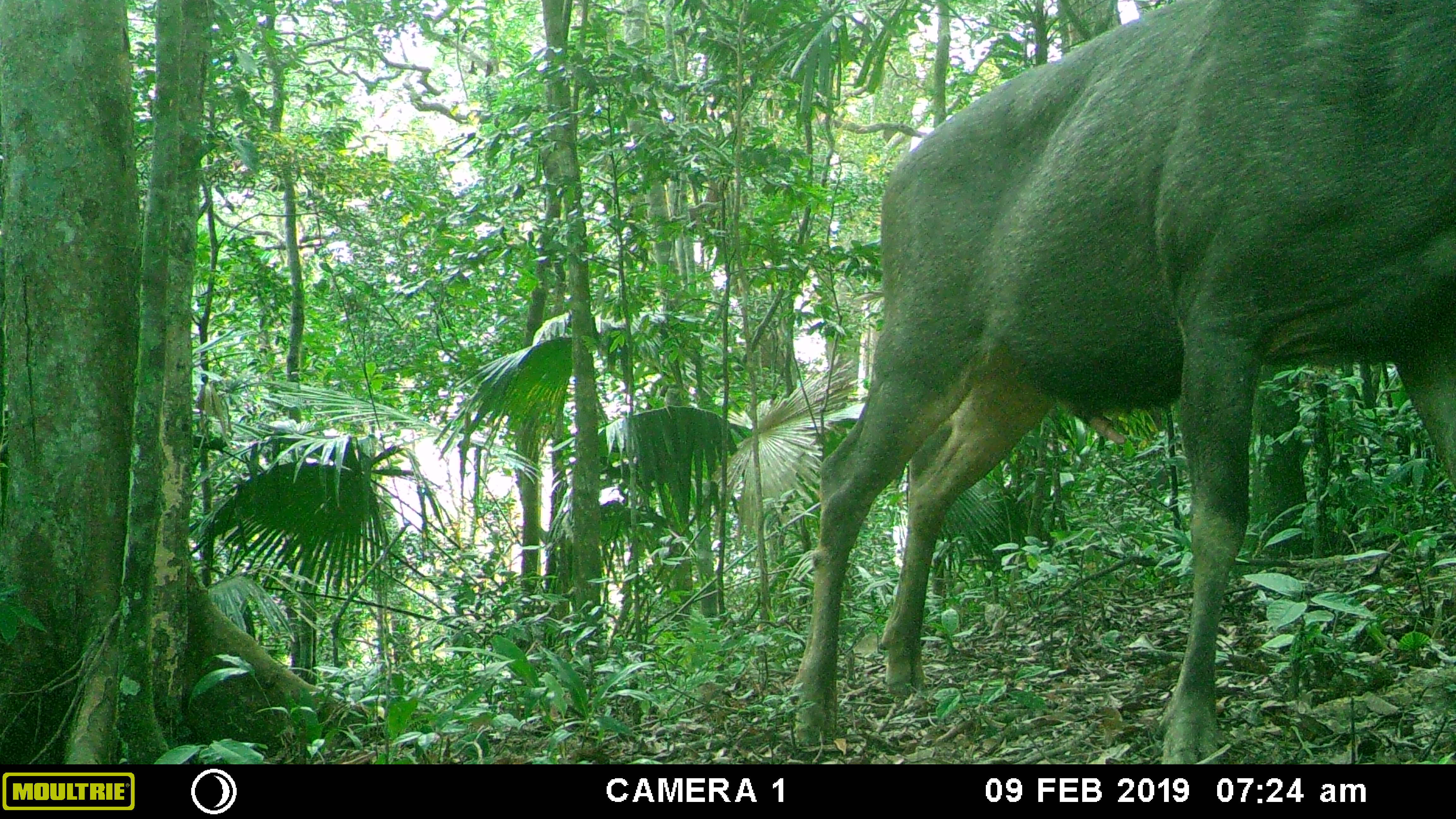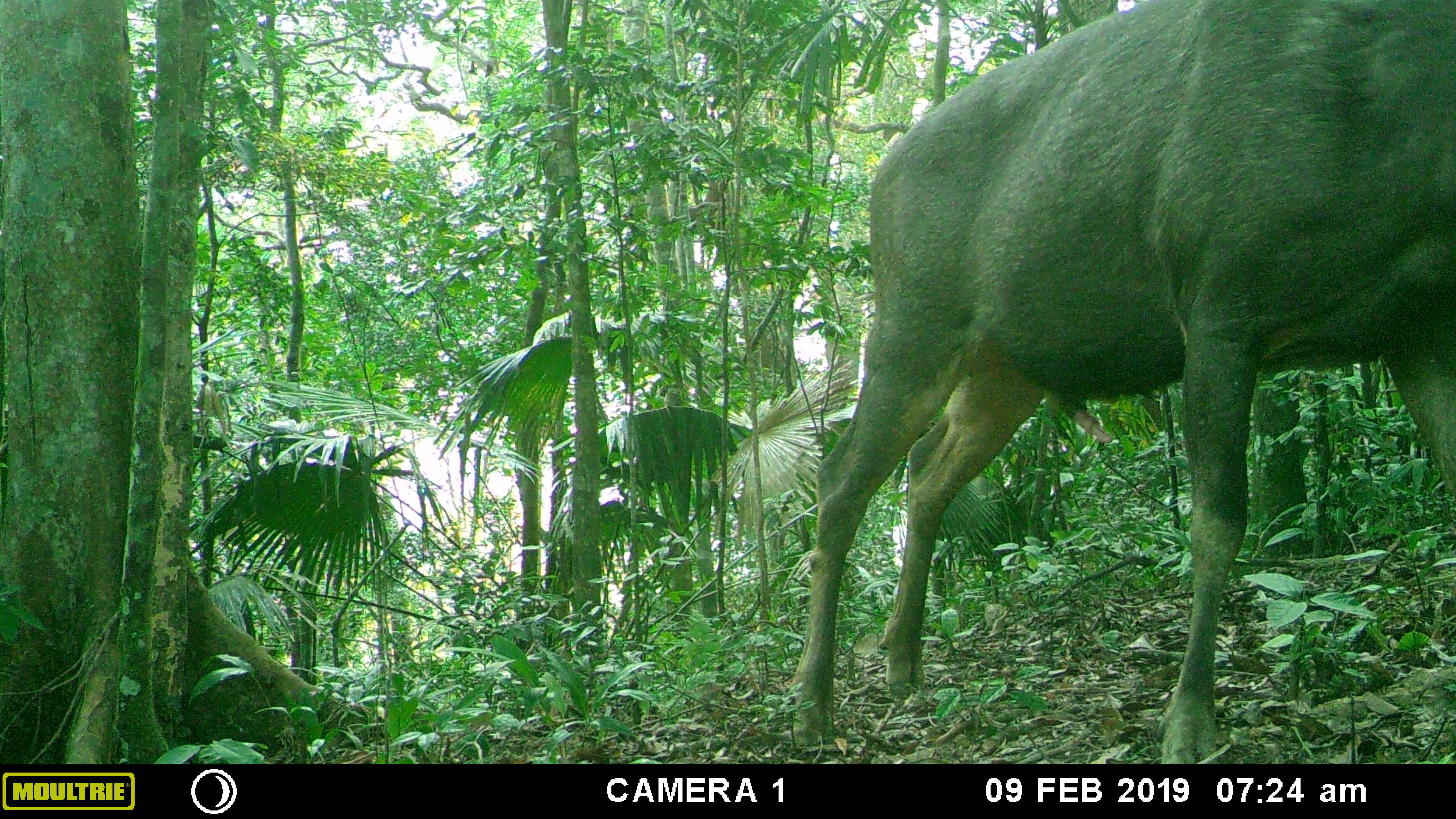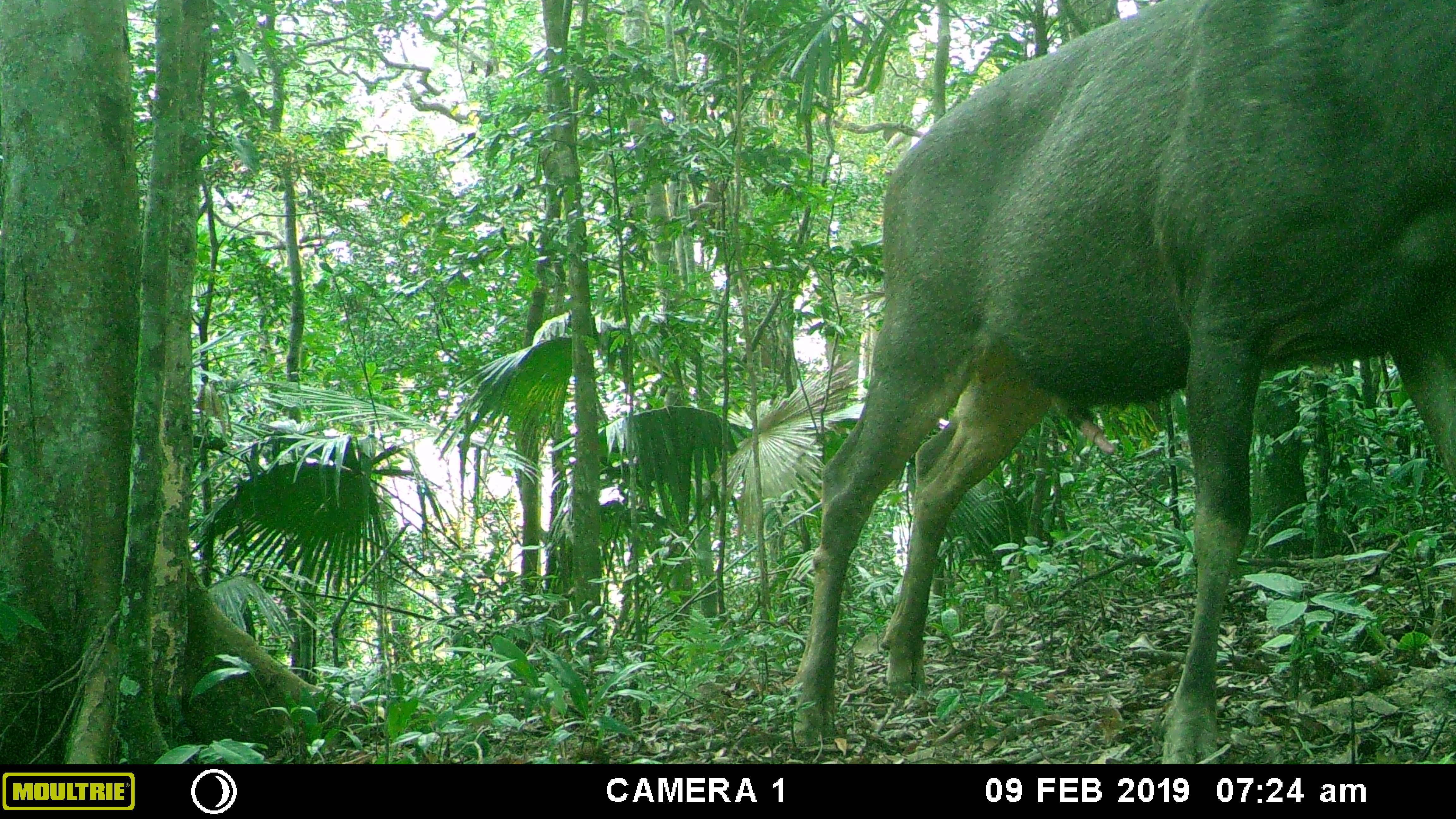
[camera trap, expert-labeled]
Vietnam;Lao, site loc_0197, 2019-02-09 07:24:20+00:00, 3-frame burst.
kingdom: Animalia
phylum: Chordata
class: Mammalia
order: Artiodactyla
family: Cervidae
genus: Rusa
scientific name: Rusa unicolor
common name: sambar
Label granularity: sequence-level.